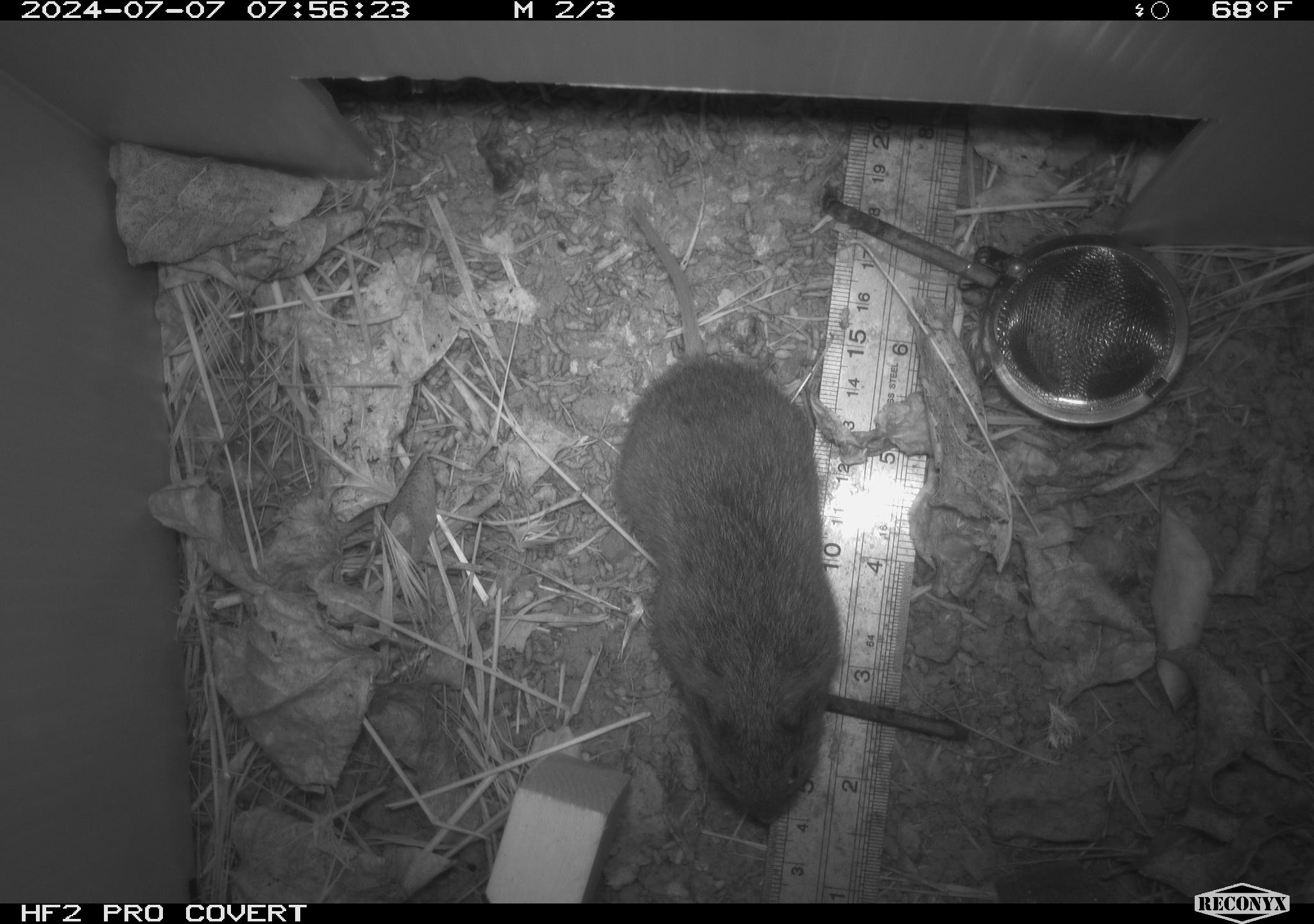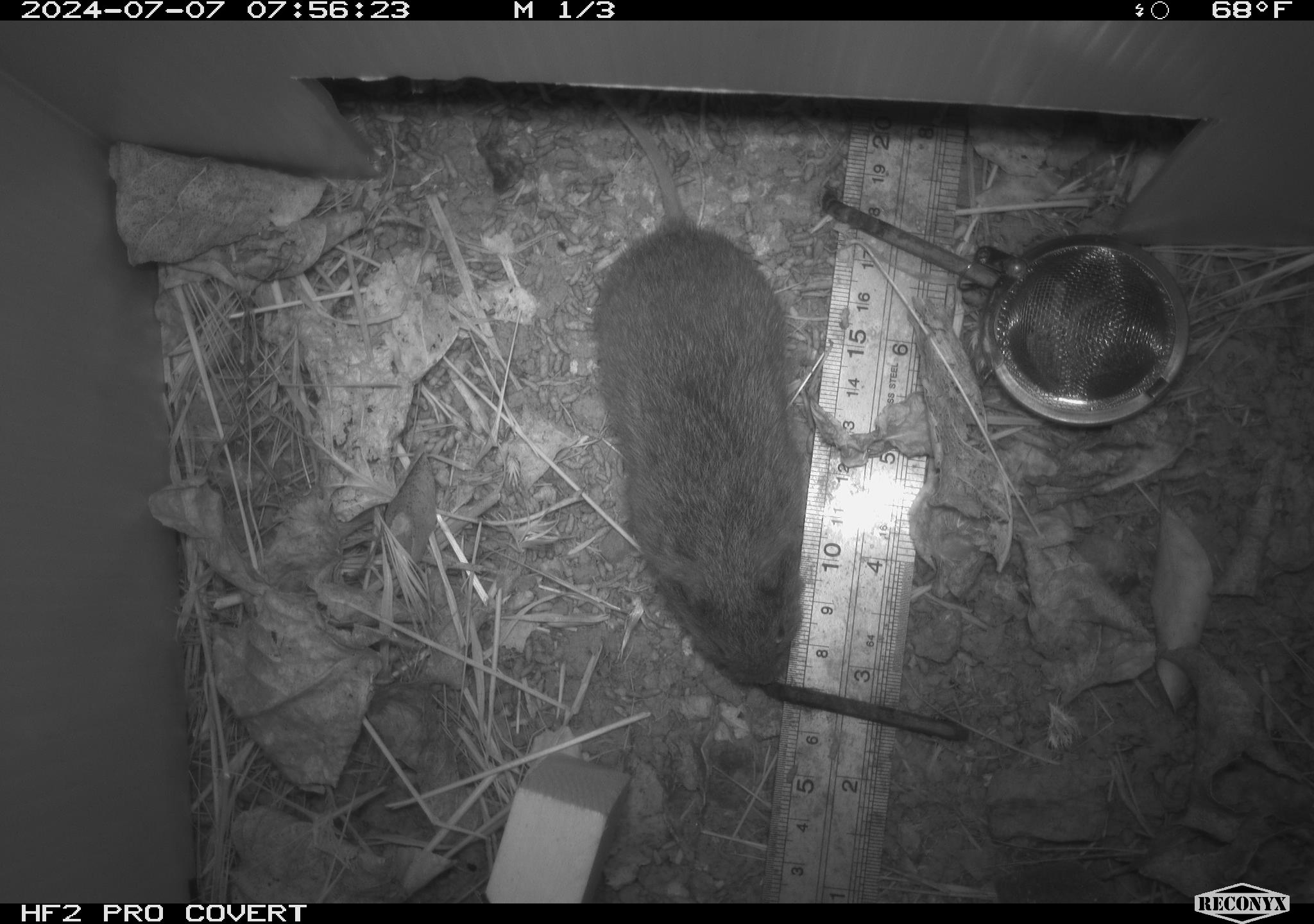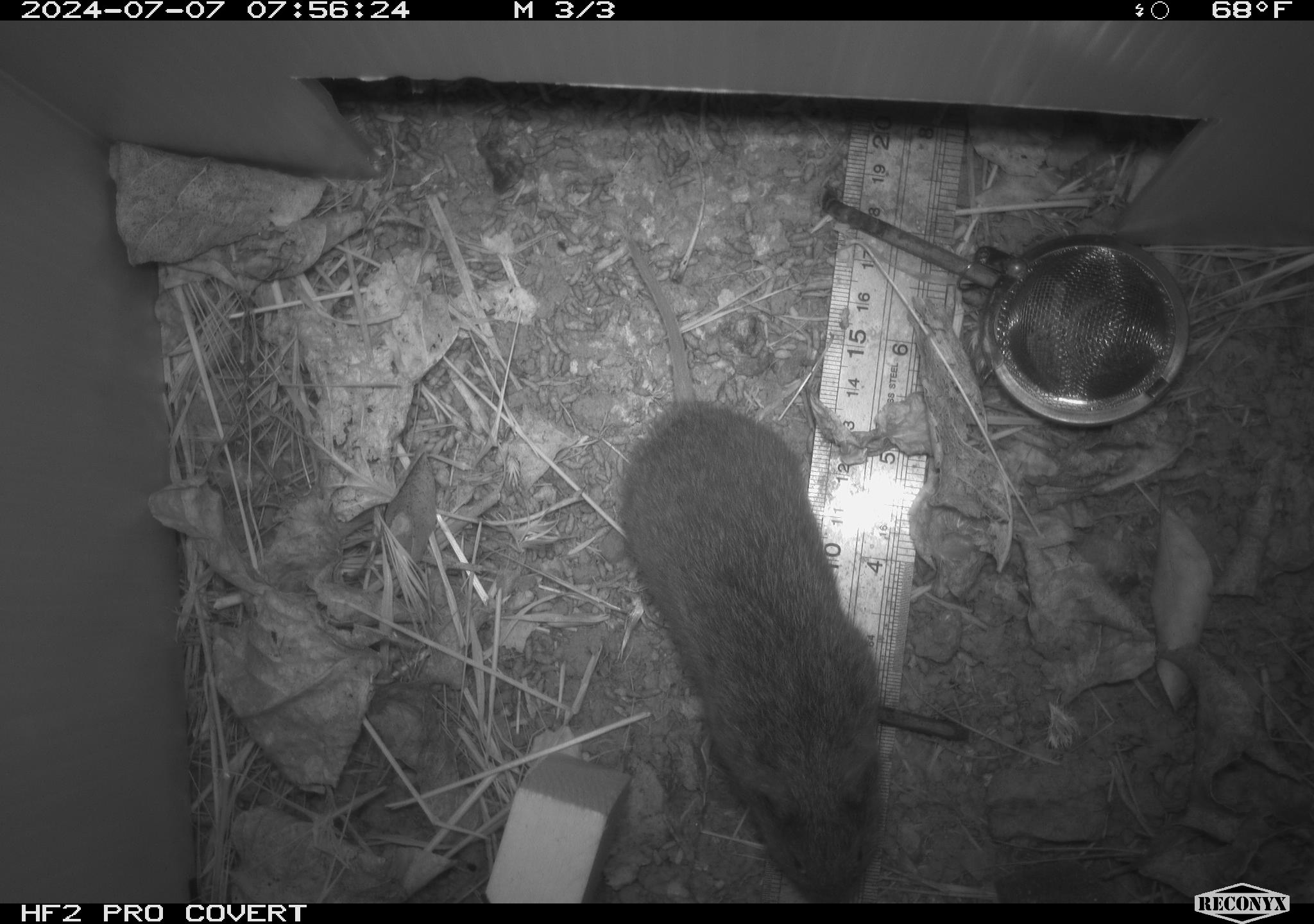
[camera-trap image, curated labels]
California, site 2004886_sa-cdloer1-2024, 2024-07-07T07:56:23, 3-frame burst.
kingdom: Animalia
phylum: Chordata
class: Mammalia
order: Rodentia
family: Cricetidae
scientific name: Arvicolinae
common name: voles, lemmings, and muskrats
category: arvicolinae subfamily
Arvicolinae subfamily (voles, lemmings, and muskrats) (Arvicolinae).